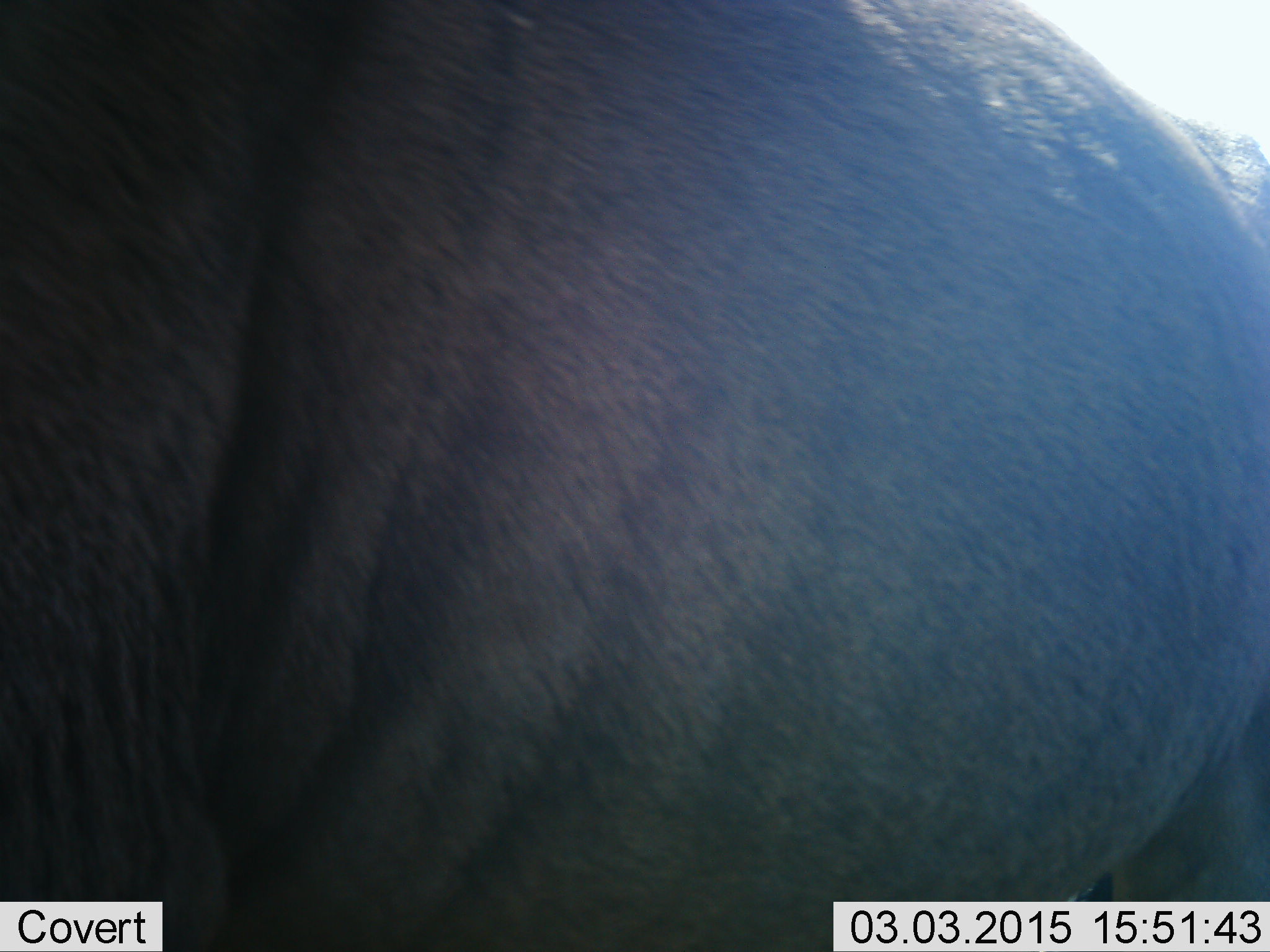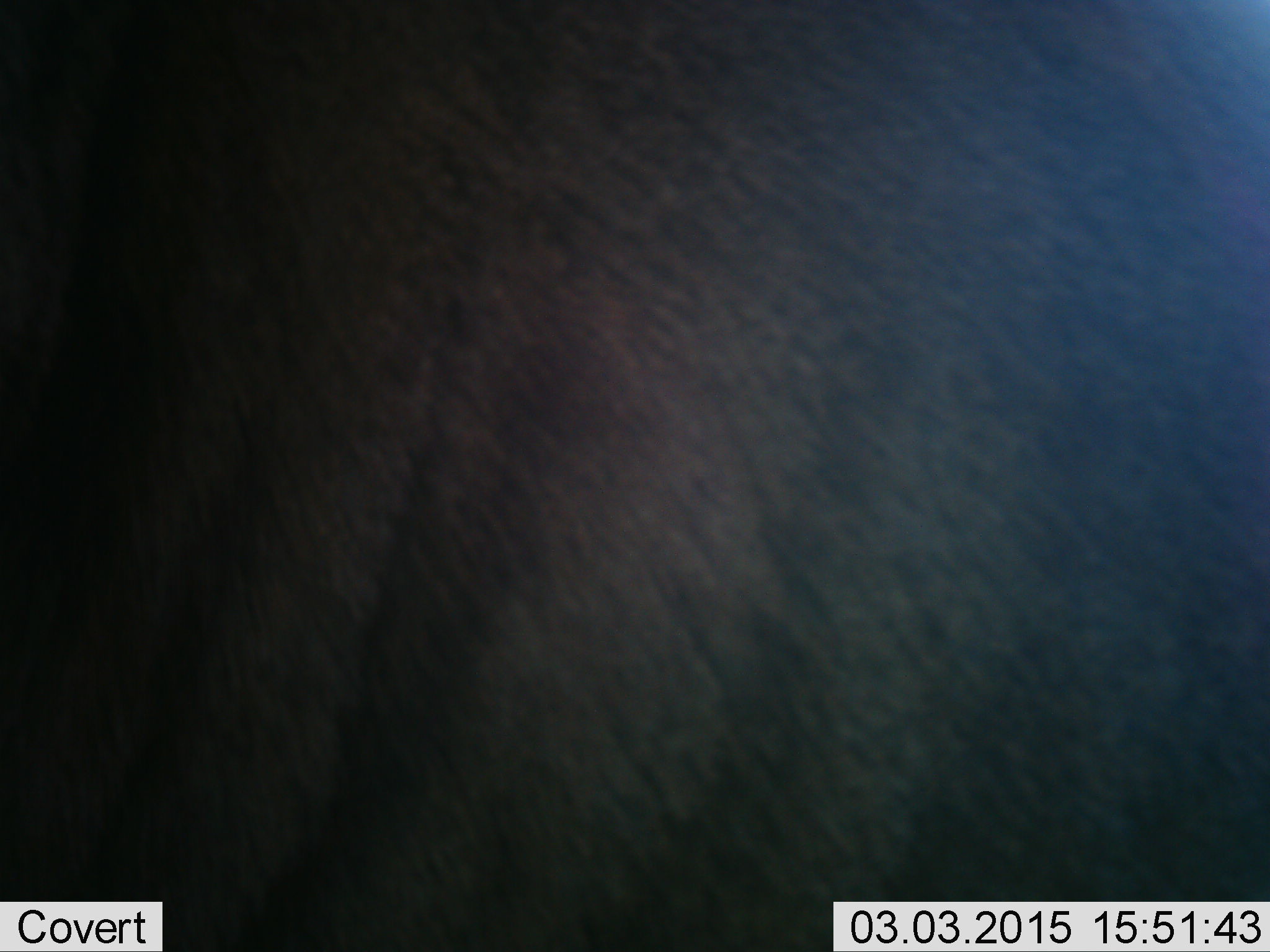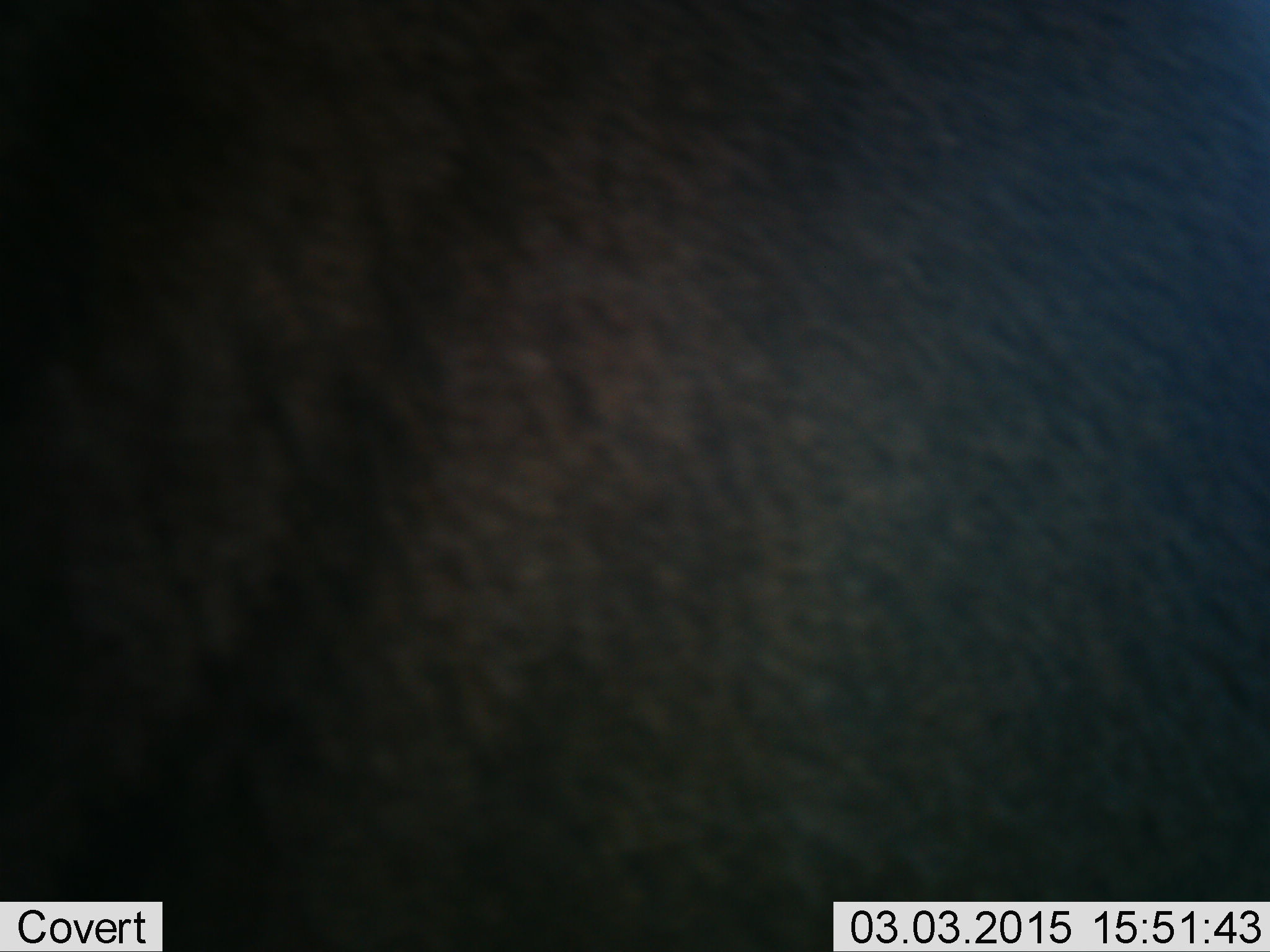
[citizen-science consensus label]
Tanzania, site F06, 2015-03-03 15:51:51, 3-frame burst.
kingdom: Animalia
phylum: Chordata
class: Mammalia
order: Artiodactyla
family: Bovidae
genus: Connochaetes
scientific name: Connochaetes taurinus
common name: blue wildebeest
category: wildebeest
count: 1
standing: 60%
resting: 0%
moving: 40%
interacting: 10%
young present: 0%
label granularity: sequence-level